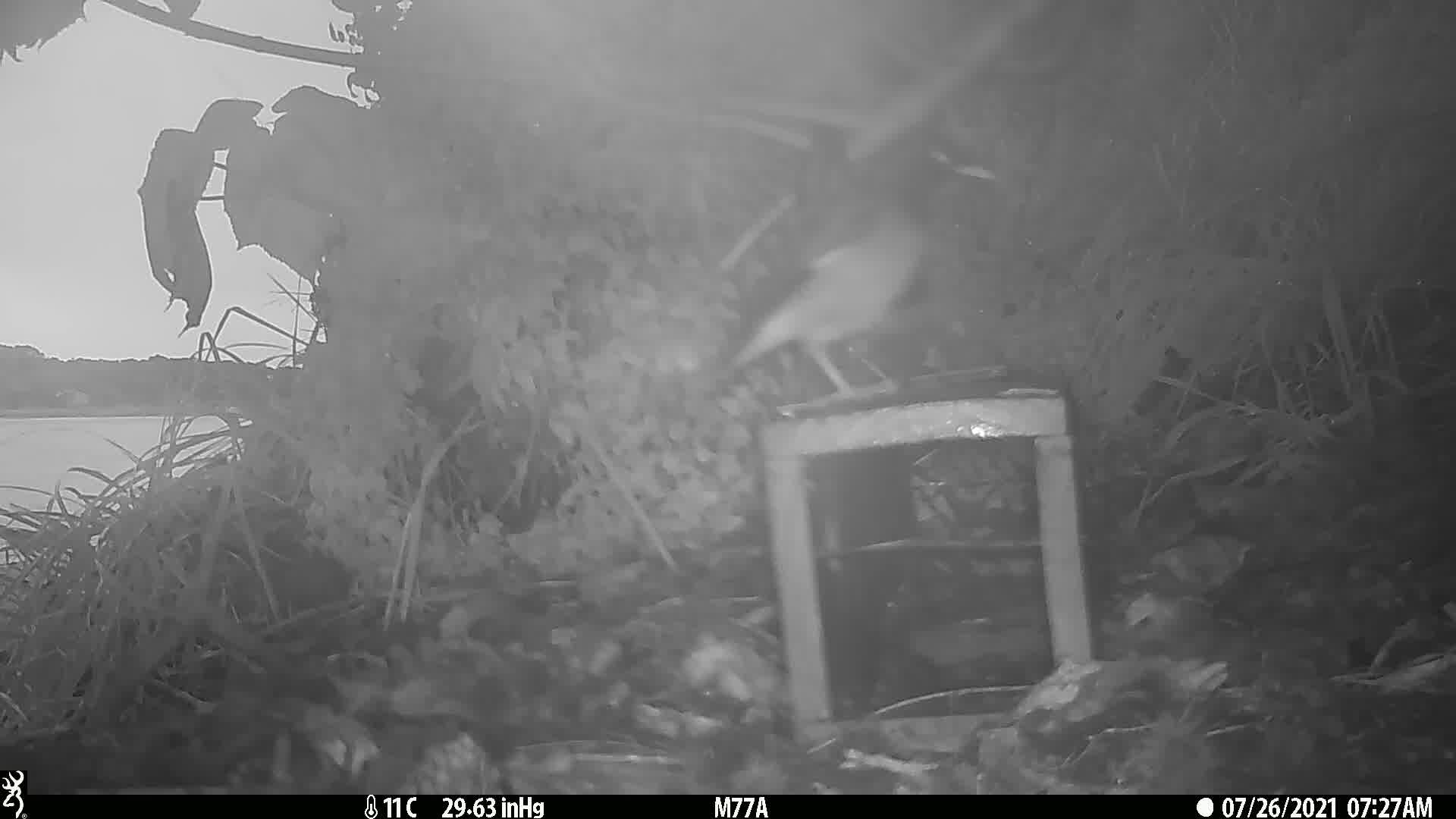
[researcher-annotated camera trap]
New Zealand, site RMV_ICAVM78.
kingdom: Animalia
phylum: Chordata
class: Aves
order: Passeriformes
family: Sturnidae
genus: Acridotheres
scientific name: Acridotheres tristis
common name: common myna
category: myna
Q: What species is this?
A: Myna (common myna) (Acridotheres tristis).